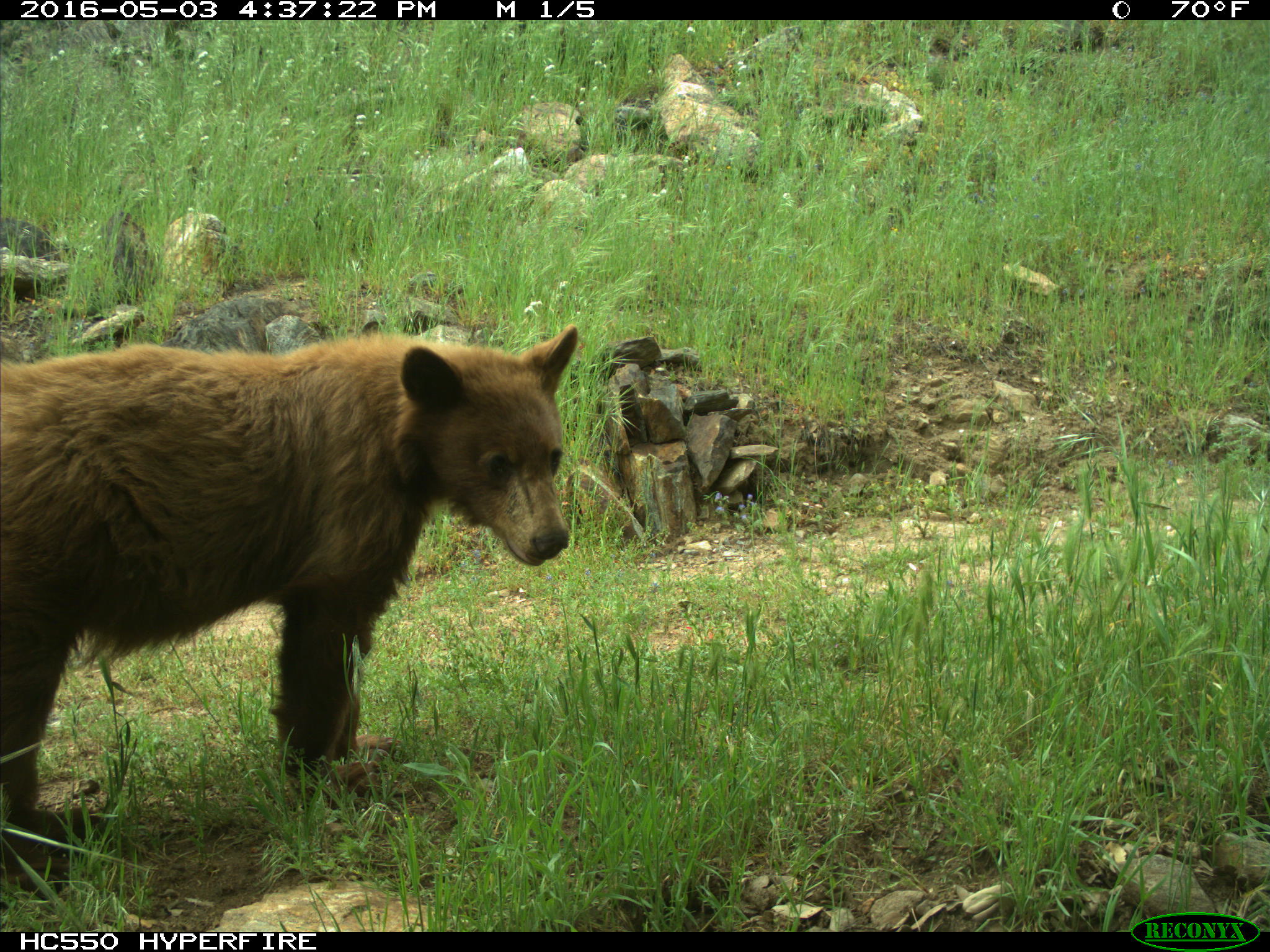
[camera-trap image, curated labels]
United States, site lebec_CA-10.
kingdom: Animalia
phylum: Chordata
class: Mammalia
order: Carnivora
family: Ursidae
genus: Ursus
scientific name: Ursus americanus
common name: american black bear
Ursus americanus (american black bear).